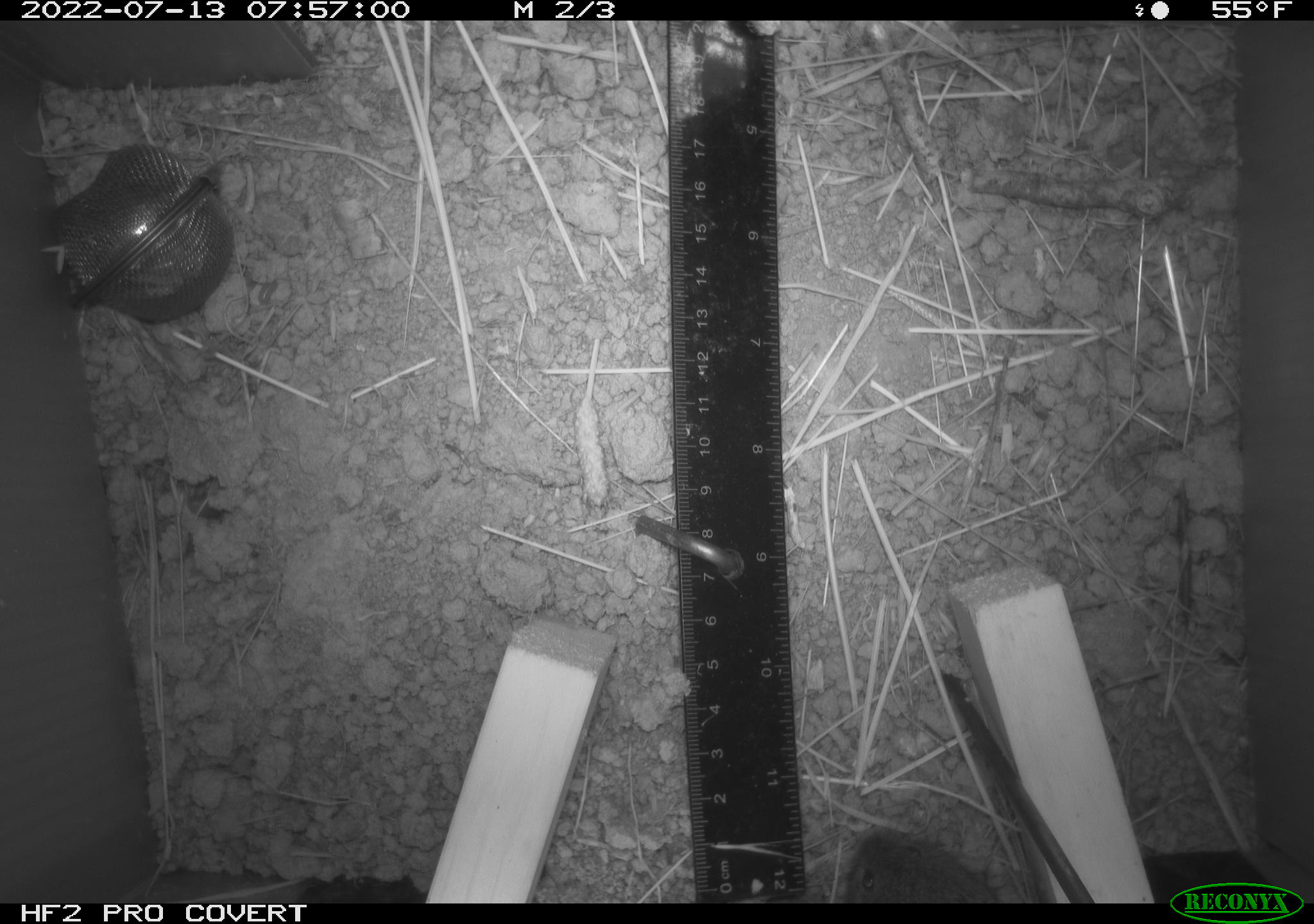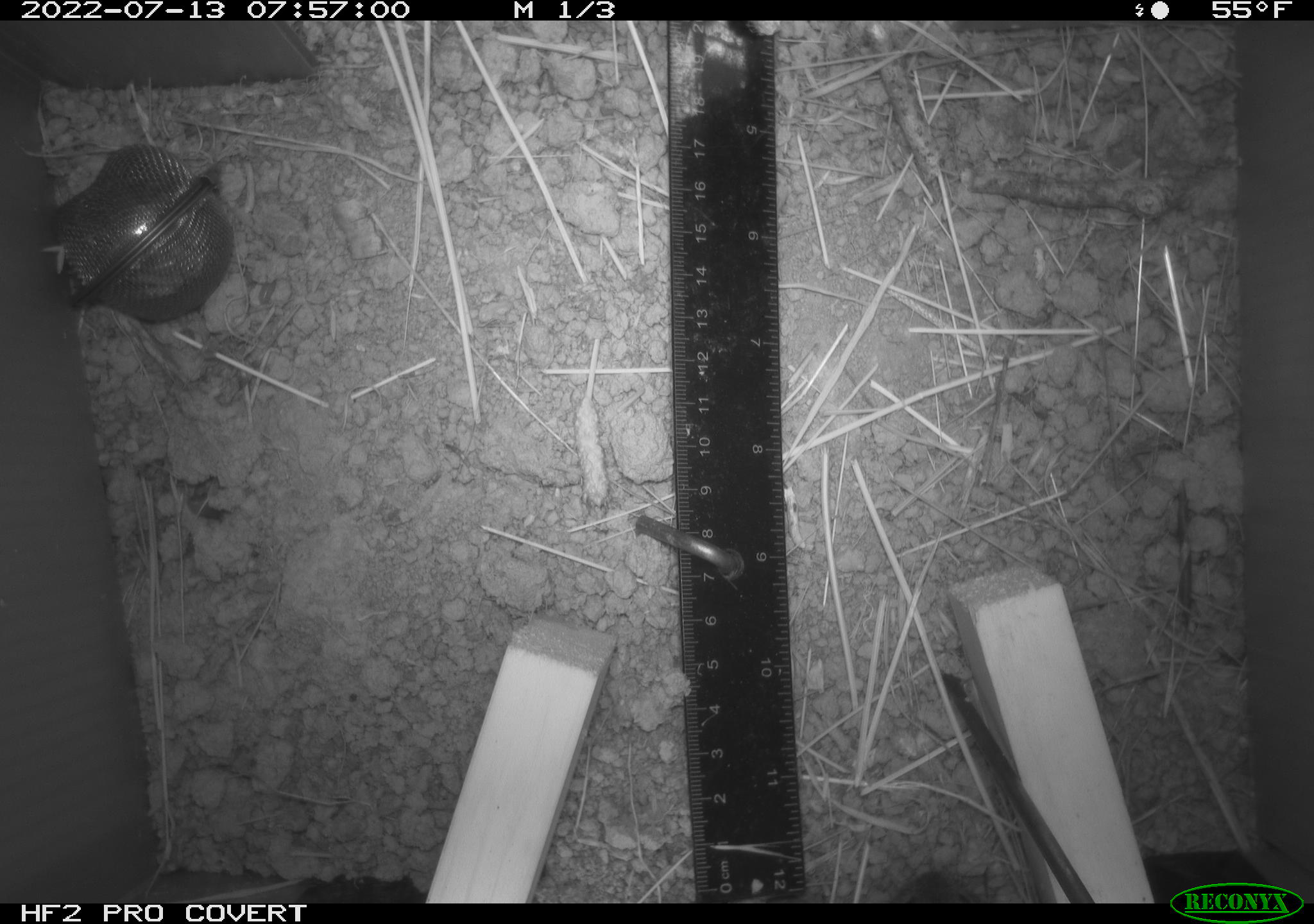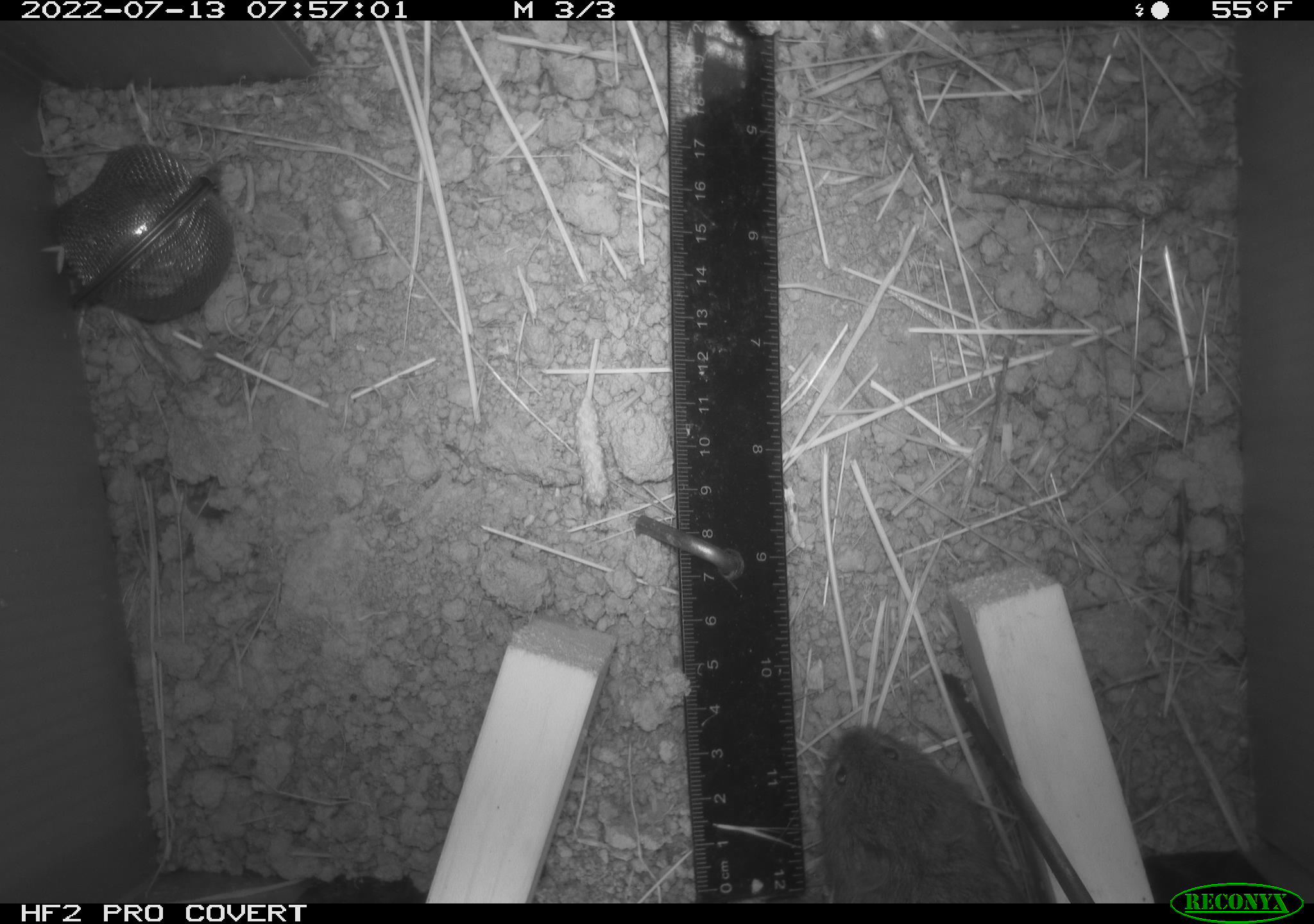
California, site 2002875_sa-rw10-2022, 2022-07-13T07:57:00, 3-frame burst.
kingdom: Animalia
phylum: Chordata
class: Mammalia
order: Rodentia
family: Cricetidae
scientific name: Arvicolinae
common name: voles, lemmings, and muskrats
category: arvicolinae subfamily